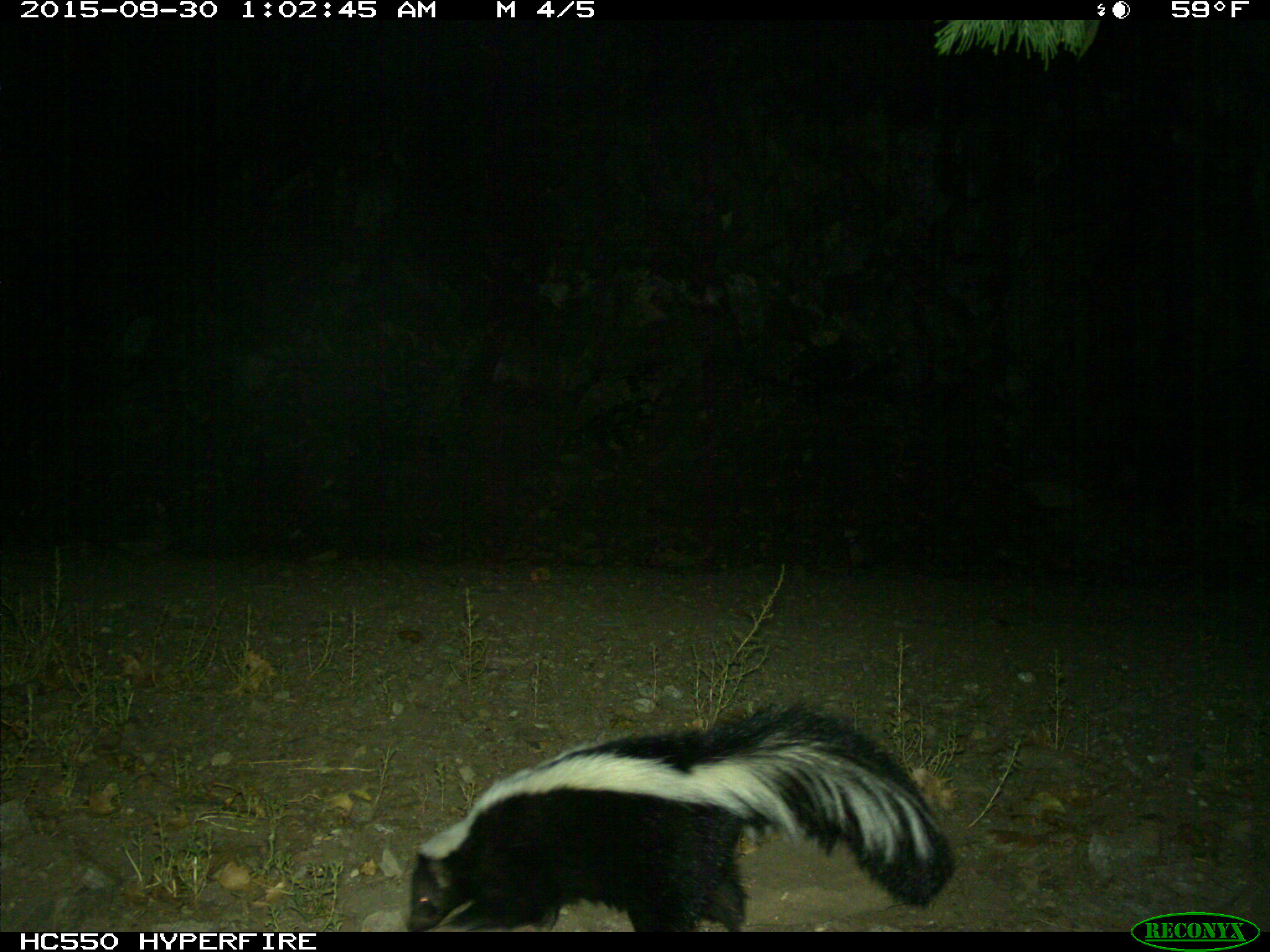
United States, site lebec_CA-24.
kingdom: Animalia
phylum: Chordata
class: Mammalia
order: Carnivora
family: Mephitidae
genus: Mephitis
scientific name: Mephitis mephitis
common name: striped skunk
Mephitis mephitis (striped skunk).